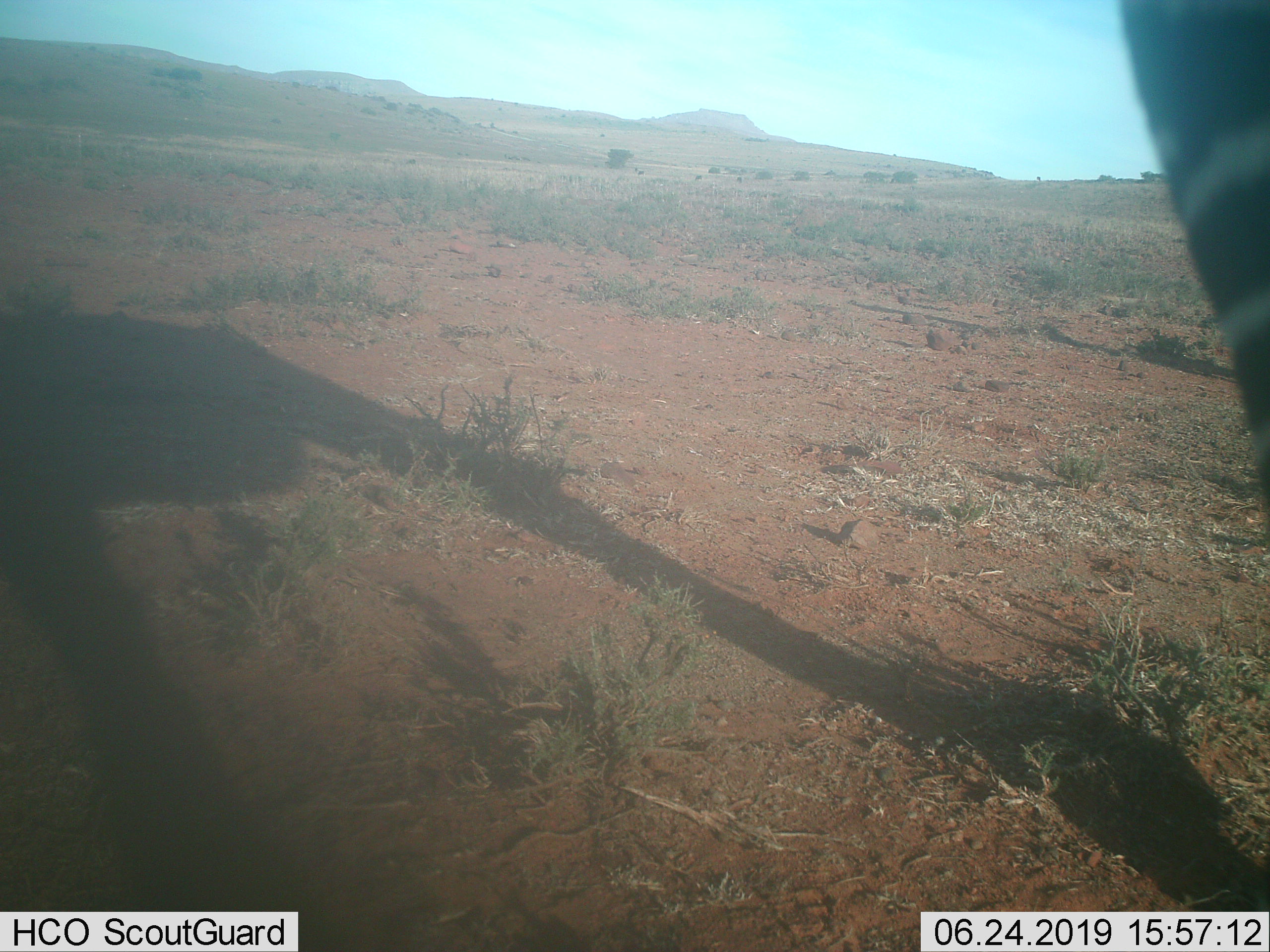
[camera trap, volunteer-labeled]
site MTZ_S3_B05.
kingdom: Animalia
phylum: Chordata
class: Mammalia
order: Perissodactyla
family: Equidae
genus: Equus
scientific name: Equus zebra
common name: mountain zebra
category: zebramountain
Zebramountain (mountain zebra) (Equus zebra), count 1. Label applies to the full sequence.